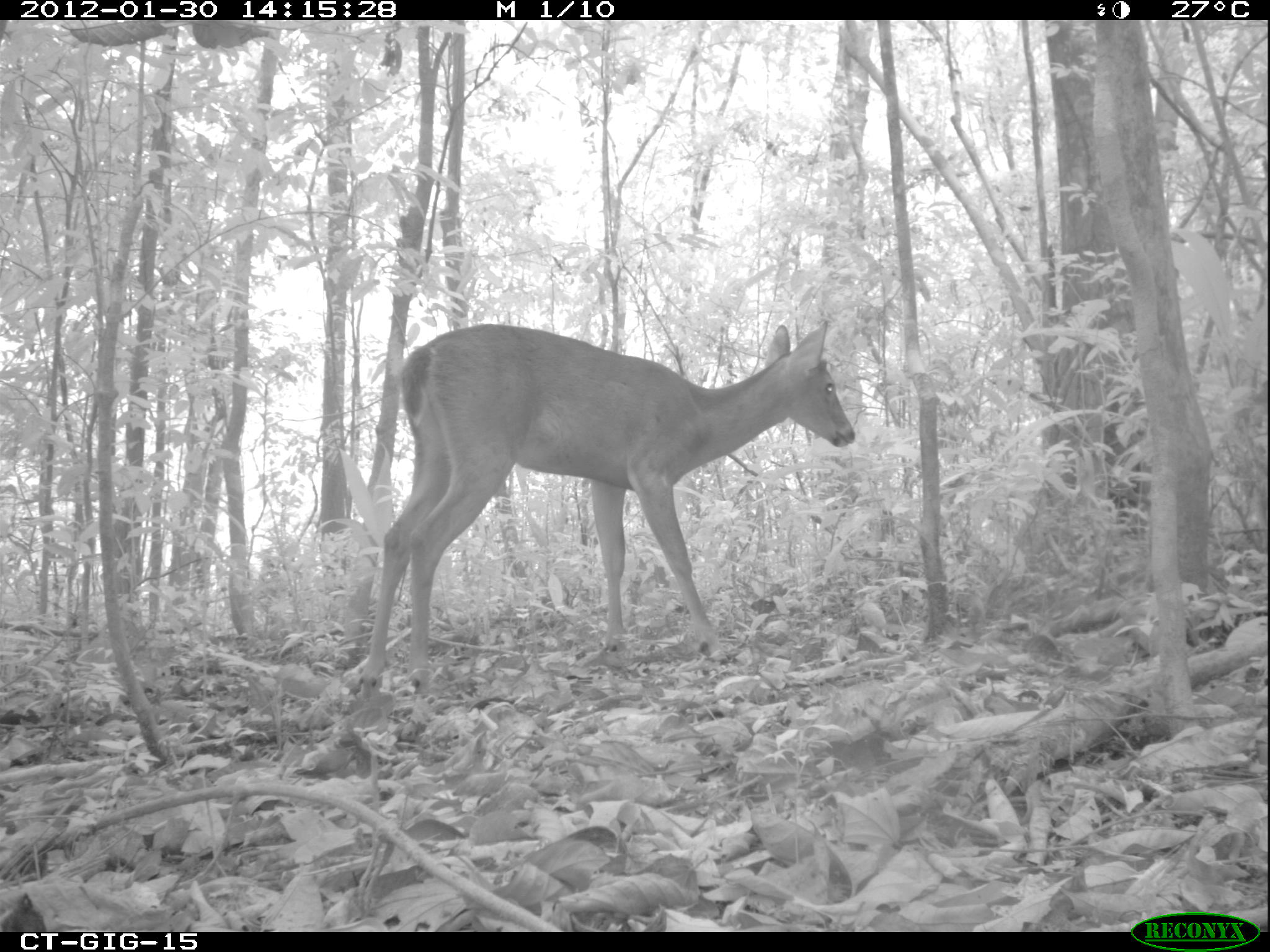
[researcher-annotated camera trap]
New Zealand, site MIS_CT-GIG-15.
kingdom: Animalia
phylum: Chordata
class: Mammalia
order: Artiodactyla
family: Cervidae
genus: Odocoileus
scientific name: Odocoileus virginianus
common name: white-tailed deer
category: white tailed deer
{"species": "white tailed deer (white-tailed deer) (Odocoileus virginianus)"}